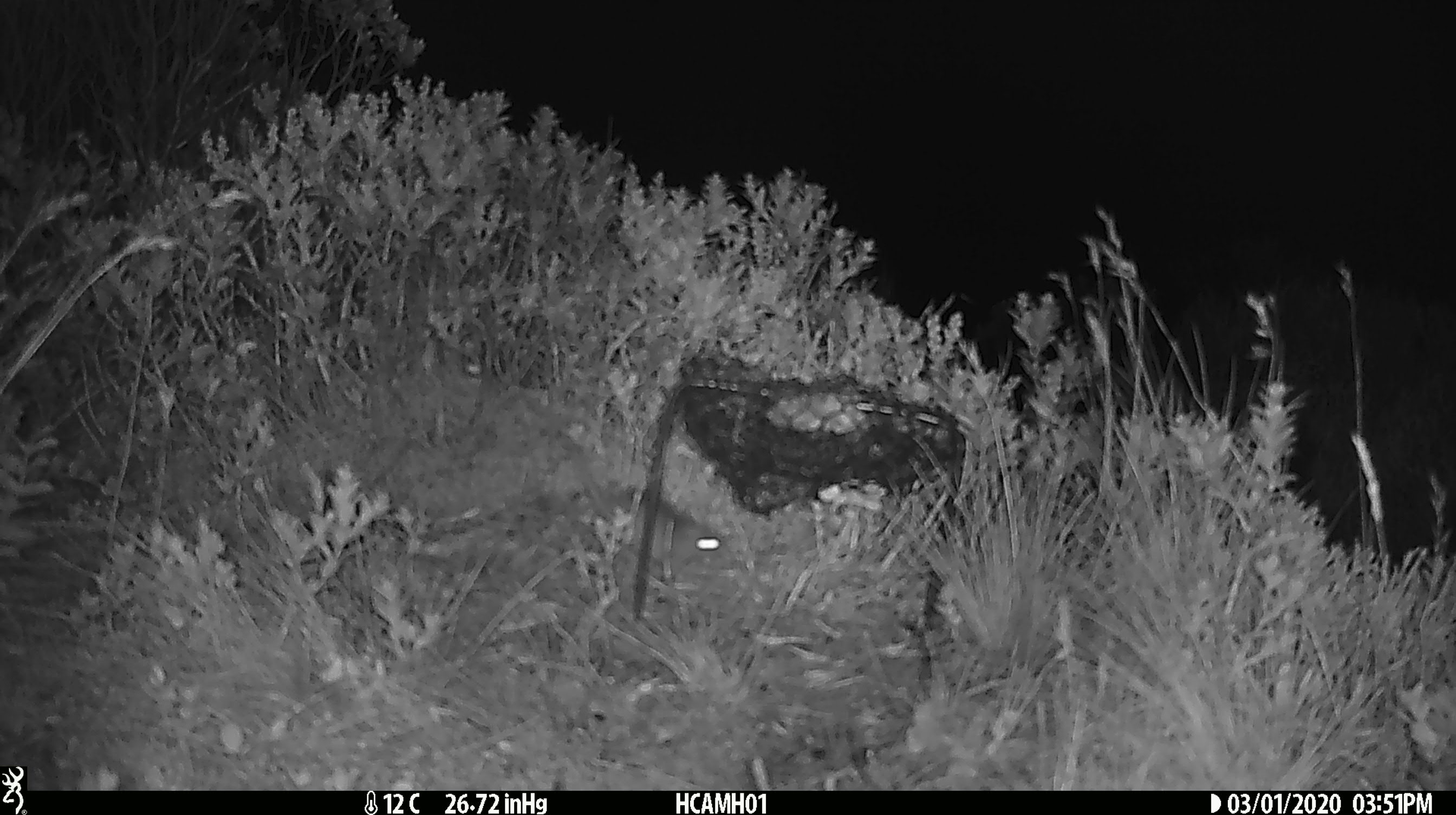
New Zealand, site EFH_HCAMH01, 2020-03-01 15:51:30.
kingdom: Animalia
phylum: Chordata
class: Mammalia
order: Rodentia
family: Muridae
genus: Mus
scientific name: Mus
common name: mouse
Mouse (Mus).